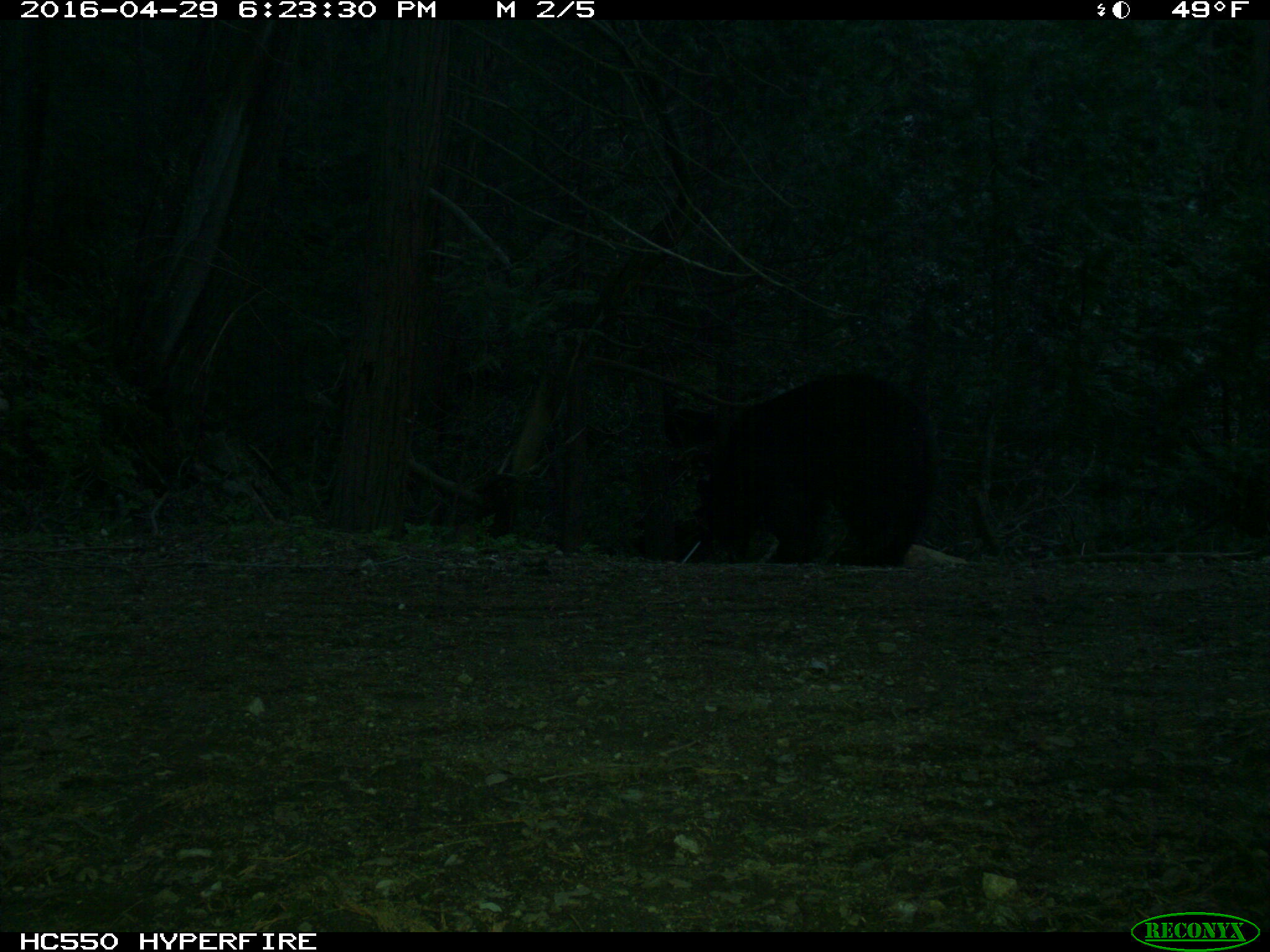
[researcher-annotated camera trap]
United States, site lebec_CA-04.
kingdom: Animalia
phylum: Chordata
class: Mammalia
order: Carnivora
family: Ursidae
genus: Ursus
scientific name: Ursus americanus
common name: american black bear